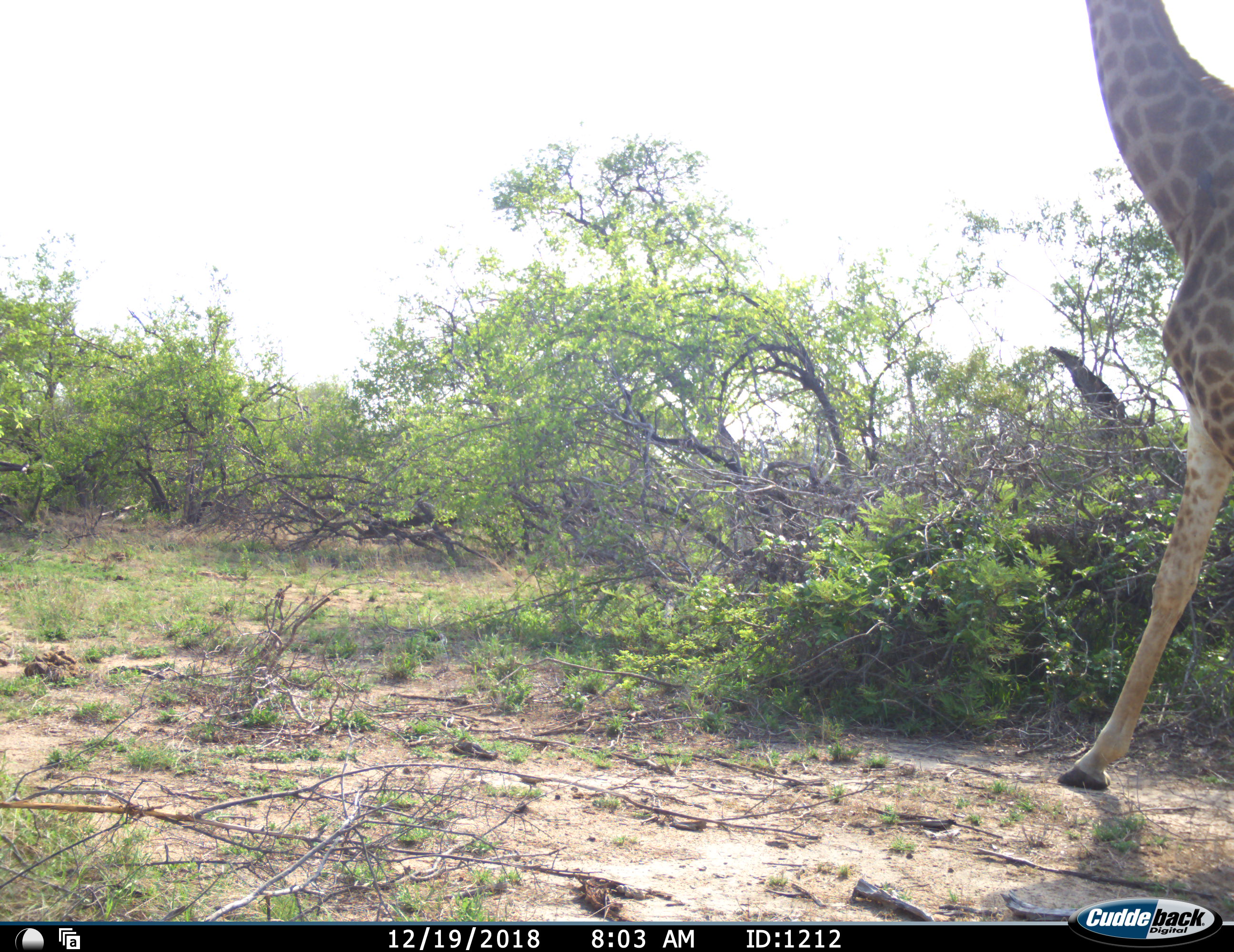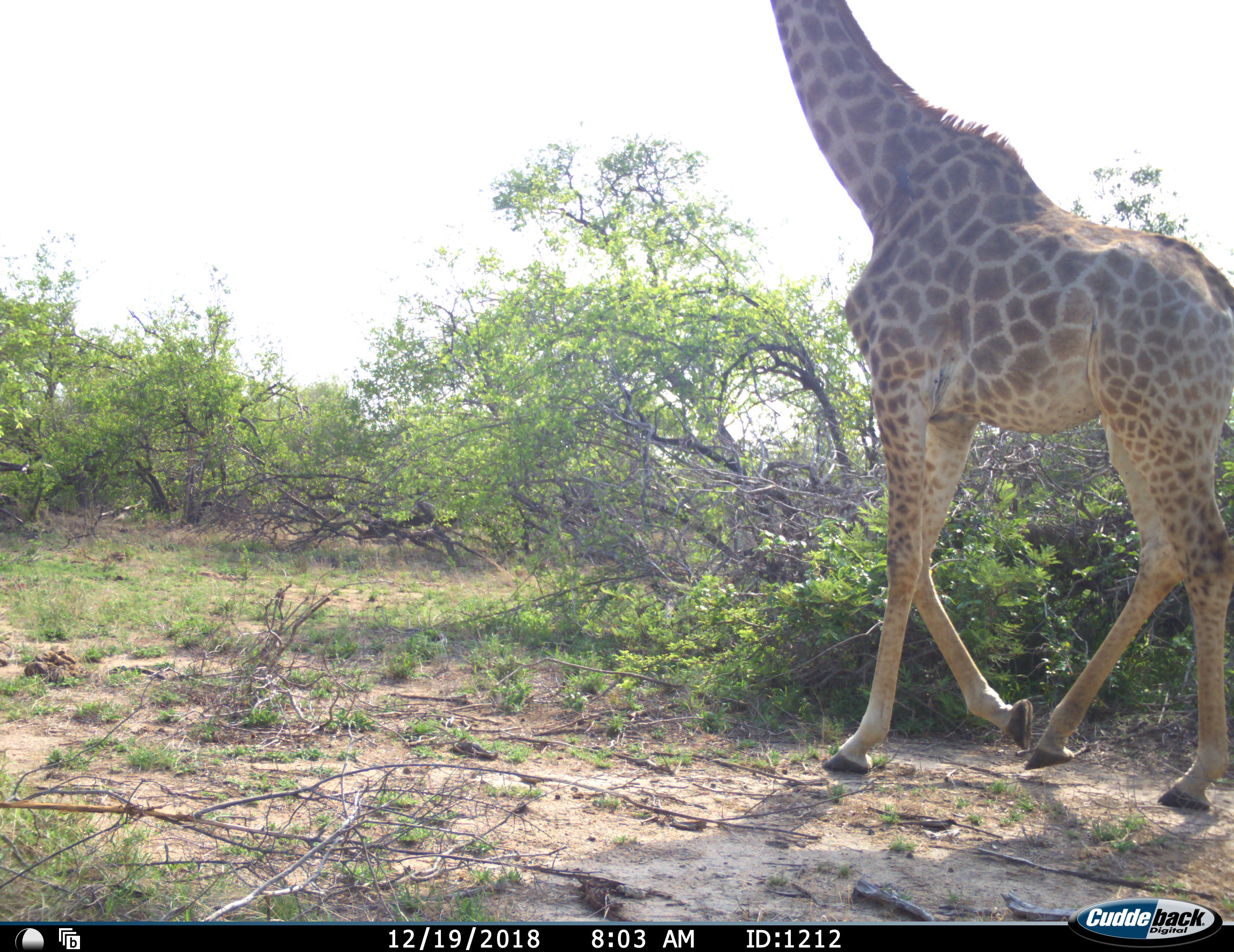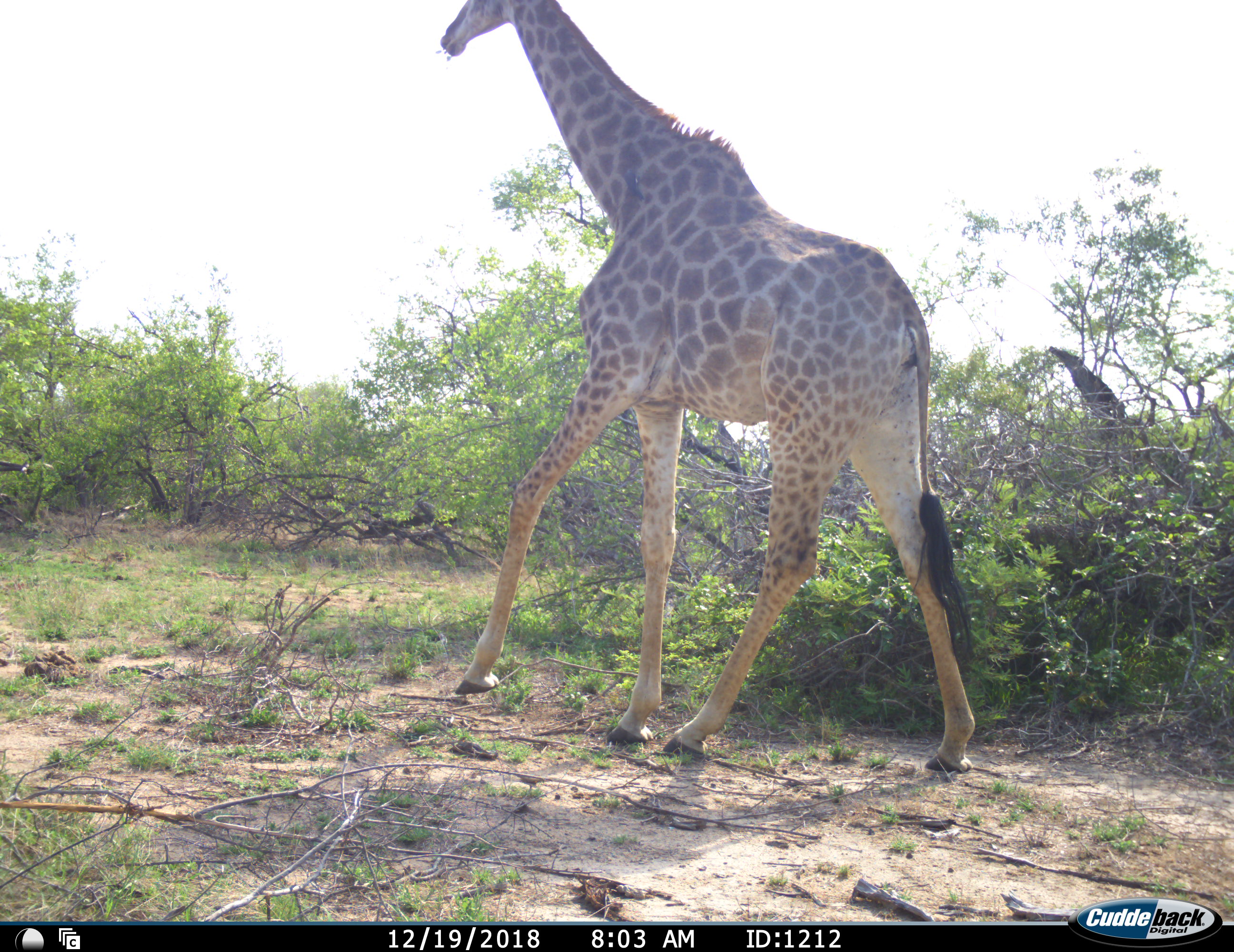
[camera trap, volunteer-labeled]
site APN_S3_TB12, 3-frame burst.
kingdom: Animalia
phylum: Chordata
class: Mammalia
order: Artiodactyla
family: Giraffidae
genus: Giraffa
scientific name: Giraffa camelopardalis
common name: giraffe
Giraffe (Giraffa camelopardalis), count 1. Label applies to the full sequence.